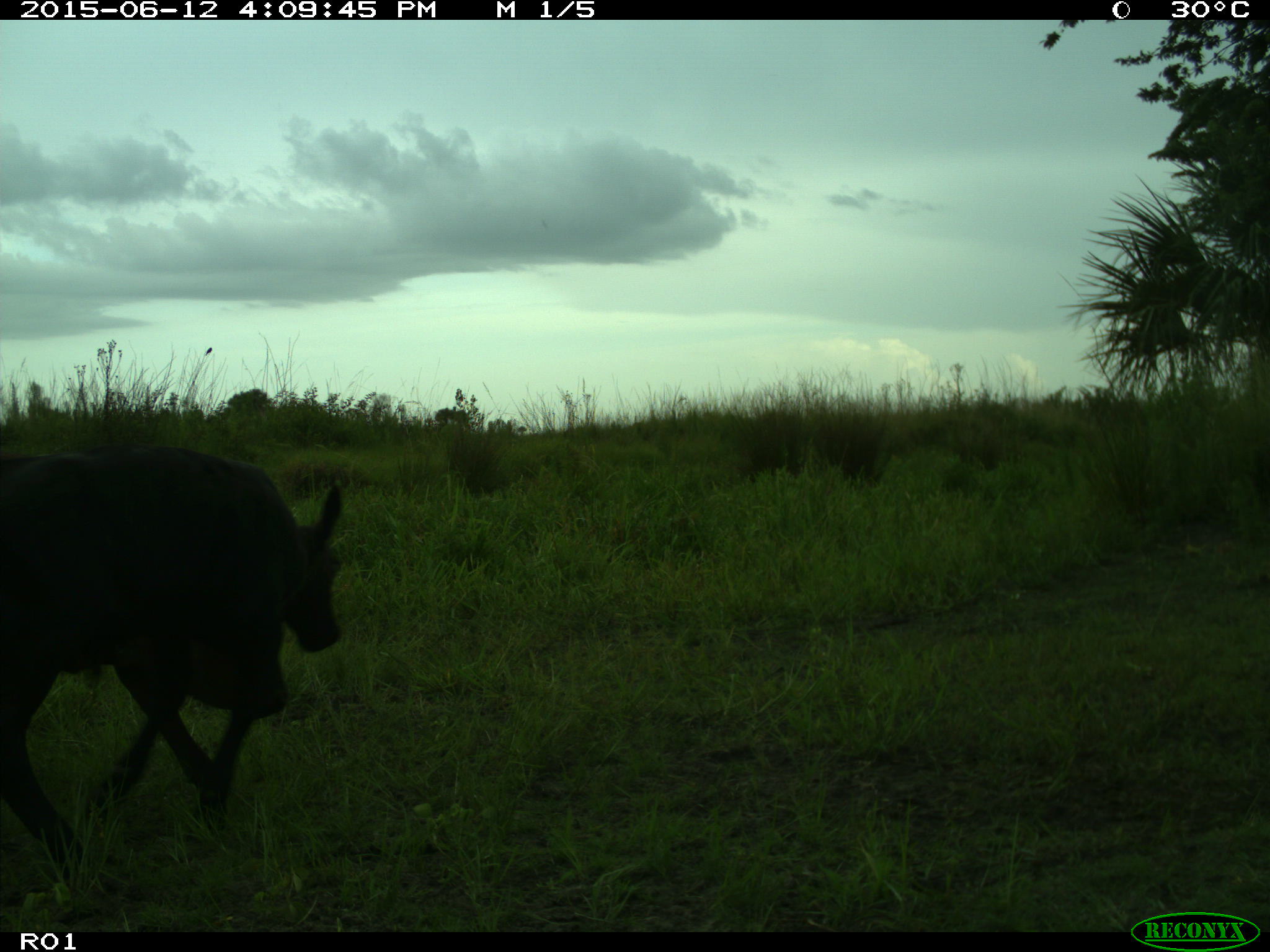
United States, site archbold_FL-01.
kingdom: Animalia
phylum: Chordata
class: Mammalia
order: Artiodactyla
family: Bovidae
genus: Bos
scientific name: Bos taurus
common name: domestic cow